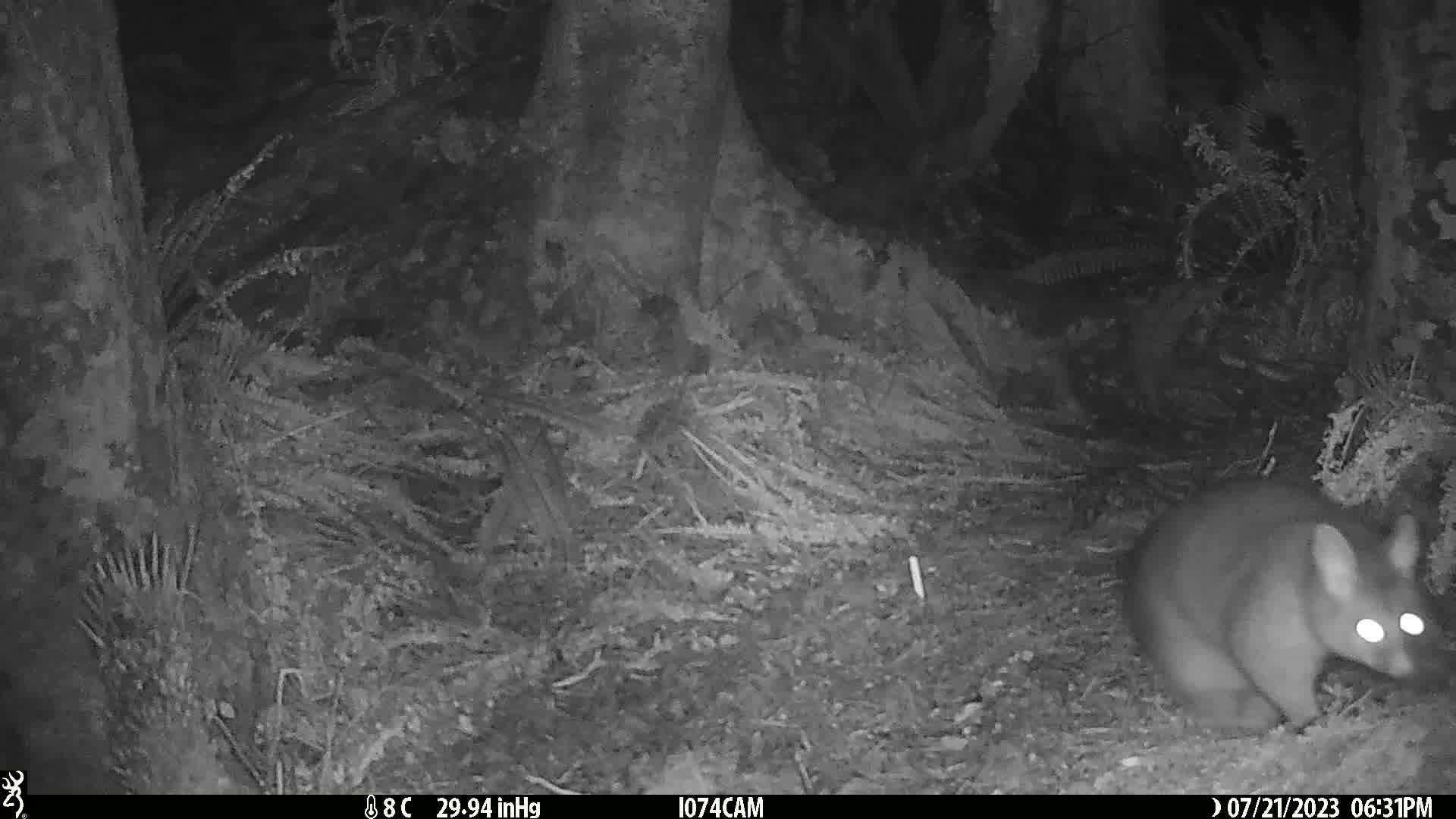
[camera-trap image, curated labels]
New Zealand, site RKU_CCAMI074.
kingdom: Animalia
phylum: Chordata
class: Mammalia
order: Diprotodontia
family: Phalangeridae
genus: Trichosurus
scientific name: Trichosurus vulpecula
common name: common brushtail possum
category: possum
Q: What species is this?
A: Possum (common brushtail possum) (Trichosurus vulpecula).